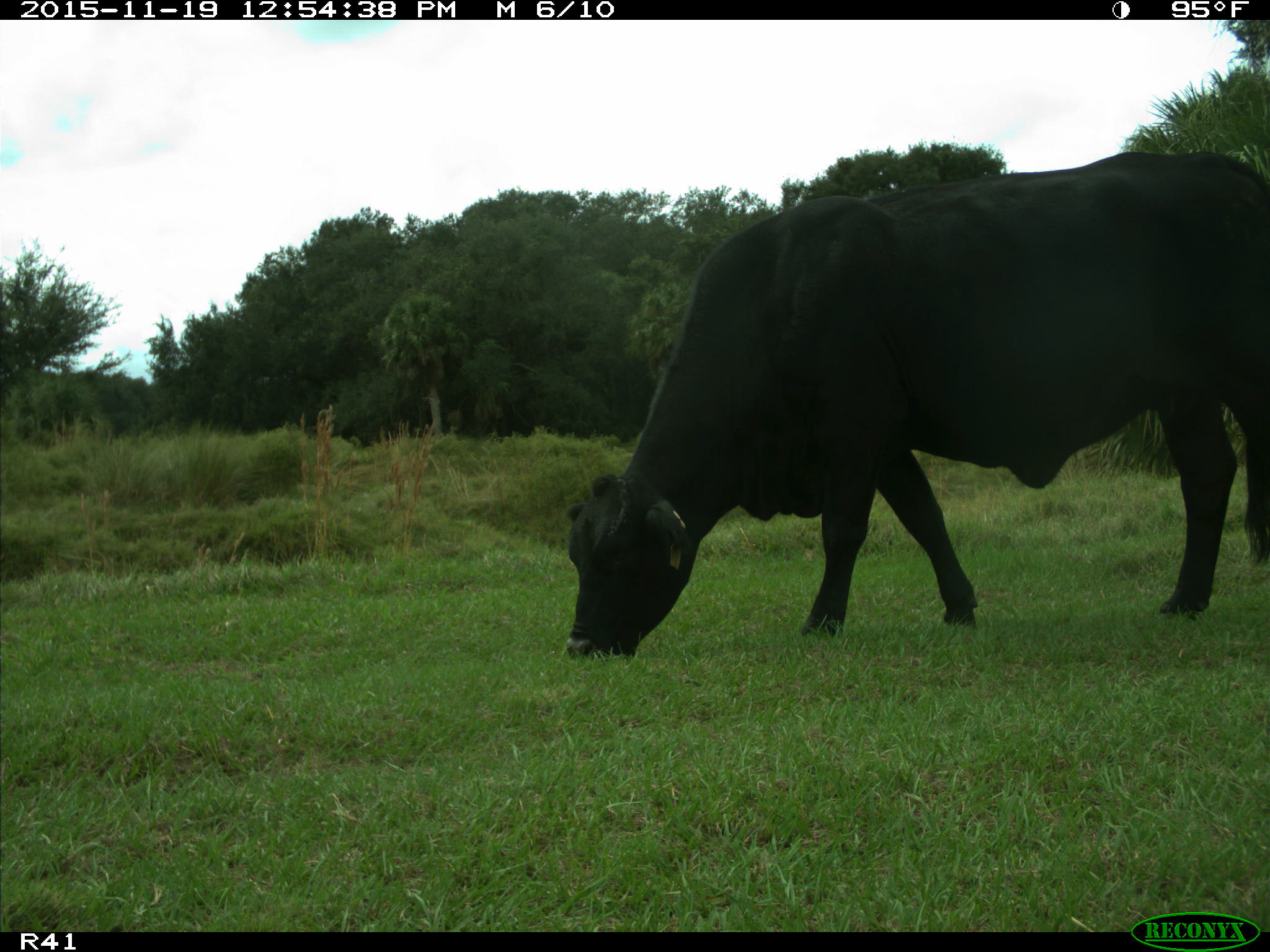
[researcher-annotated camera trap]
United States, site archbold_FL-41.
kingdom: Animalia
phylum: Chordata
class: Mammalia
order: Artiodactyla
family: Bovidae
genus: Bos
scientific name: Bos taurus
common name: domestic cow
Bos taurus (domestic cow).